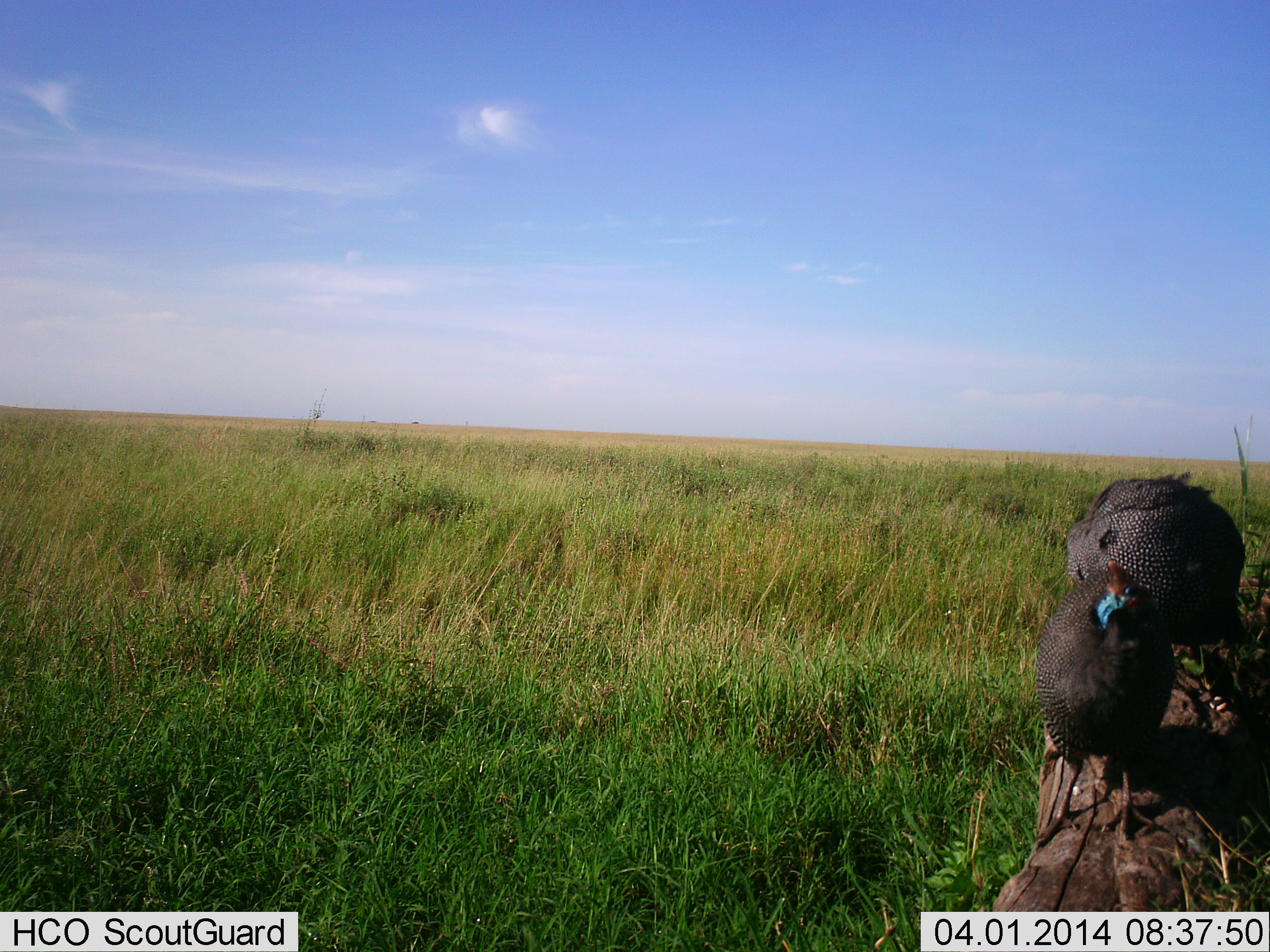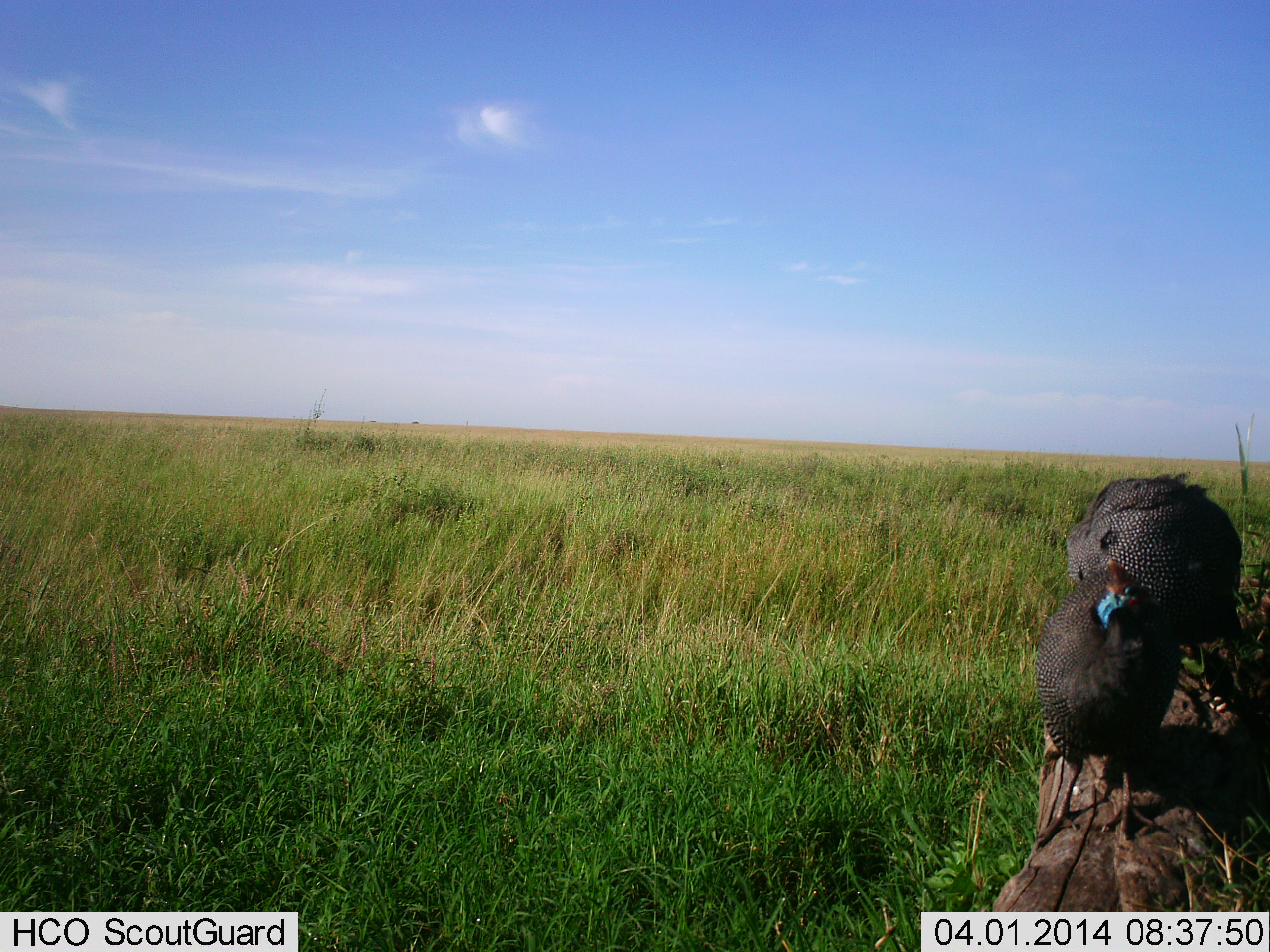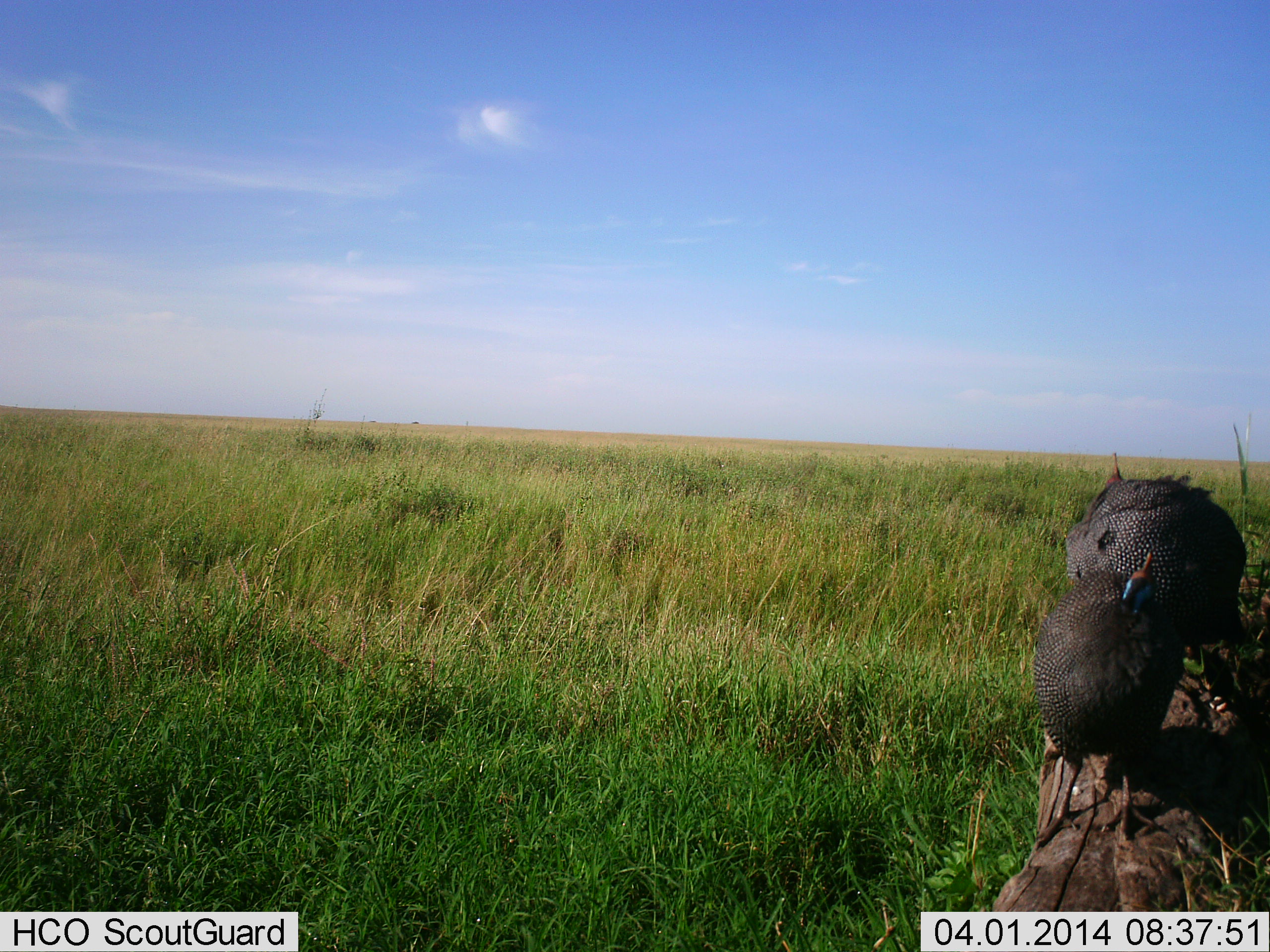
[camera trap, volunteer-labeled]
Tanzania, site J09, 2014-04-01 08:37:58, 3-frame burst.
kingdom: Animalia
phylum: Chordata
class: Aves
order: Galliformes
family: Numididae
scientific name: Numididae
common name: guinea fowl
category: guineafowl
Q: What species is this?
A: Guineafowl (guinea fowl) (Numididae).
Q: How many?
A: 2.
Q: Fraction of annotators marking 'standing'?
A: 90%.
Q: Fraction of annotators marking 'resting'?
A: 20%.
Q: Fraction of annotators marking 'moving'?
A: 0%.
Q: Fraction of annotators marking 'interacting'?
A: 0%.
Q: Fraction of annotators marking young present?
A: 0%.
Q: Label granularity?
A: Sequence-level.